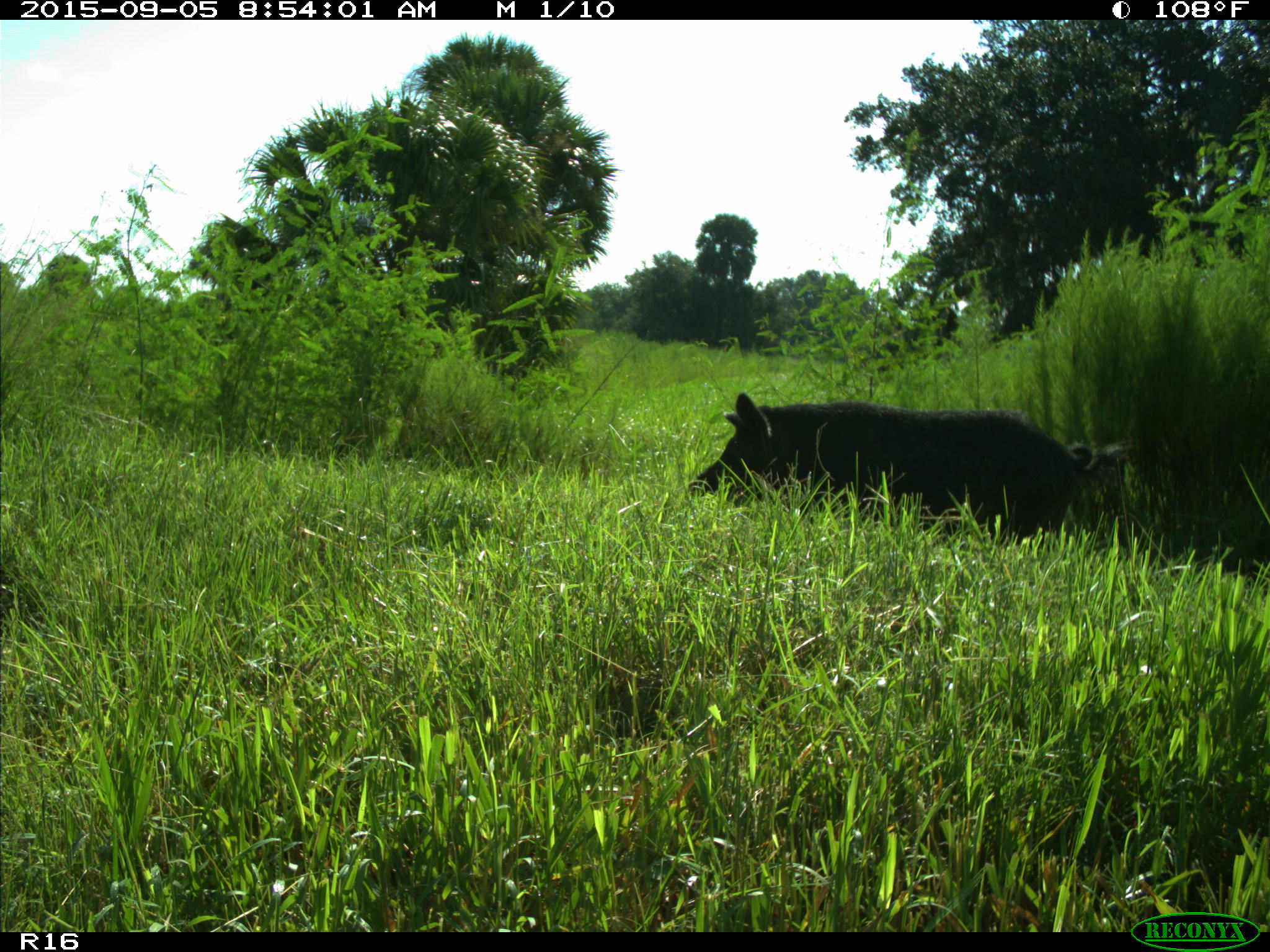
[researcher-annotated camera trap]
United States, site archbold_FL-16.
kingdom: Animalia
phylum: Chordata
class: Mammalia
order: Artiodactyla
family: Suidae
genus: Sus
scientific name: Sus scrofa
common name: wild boar